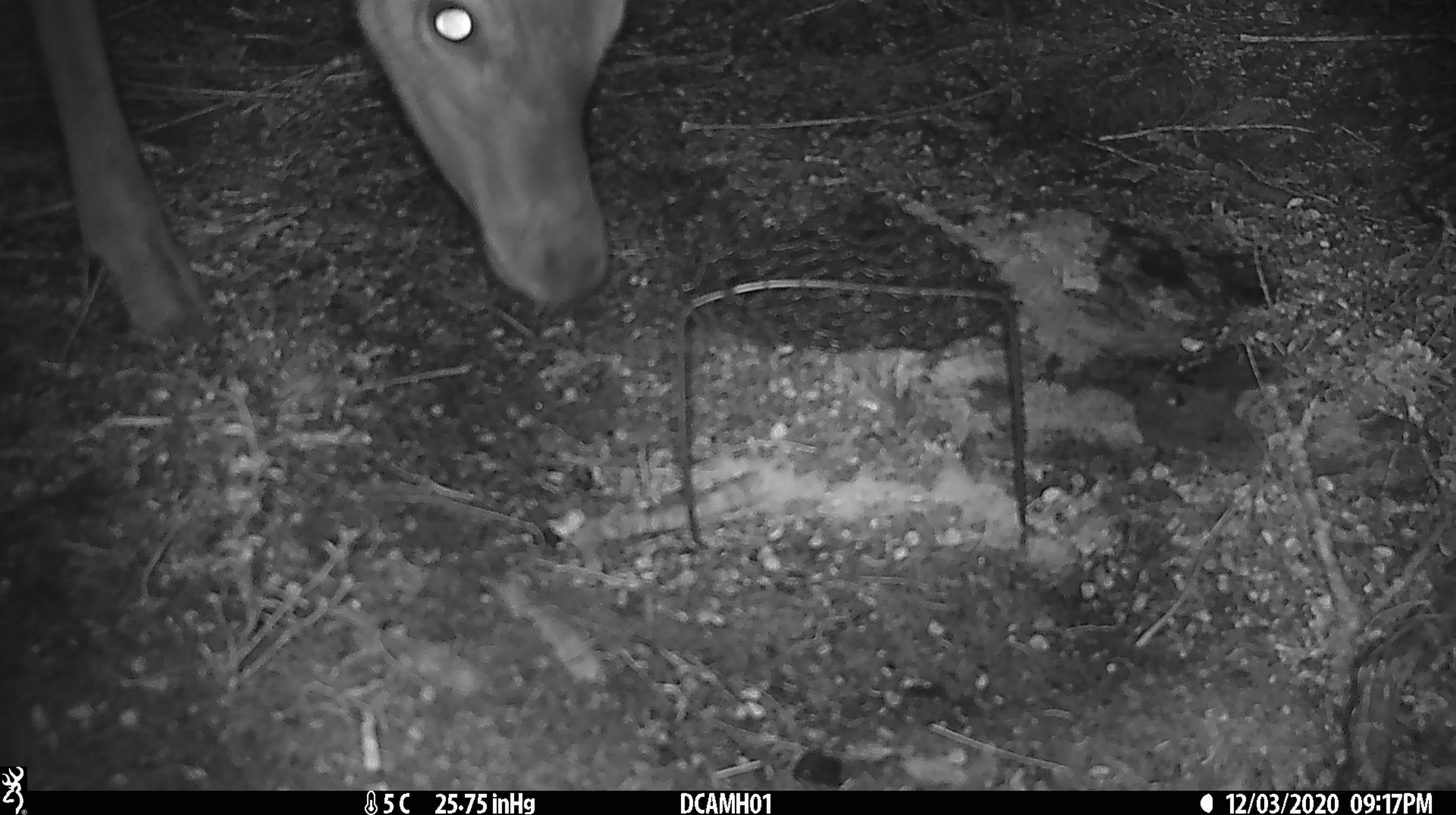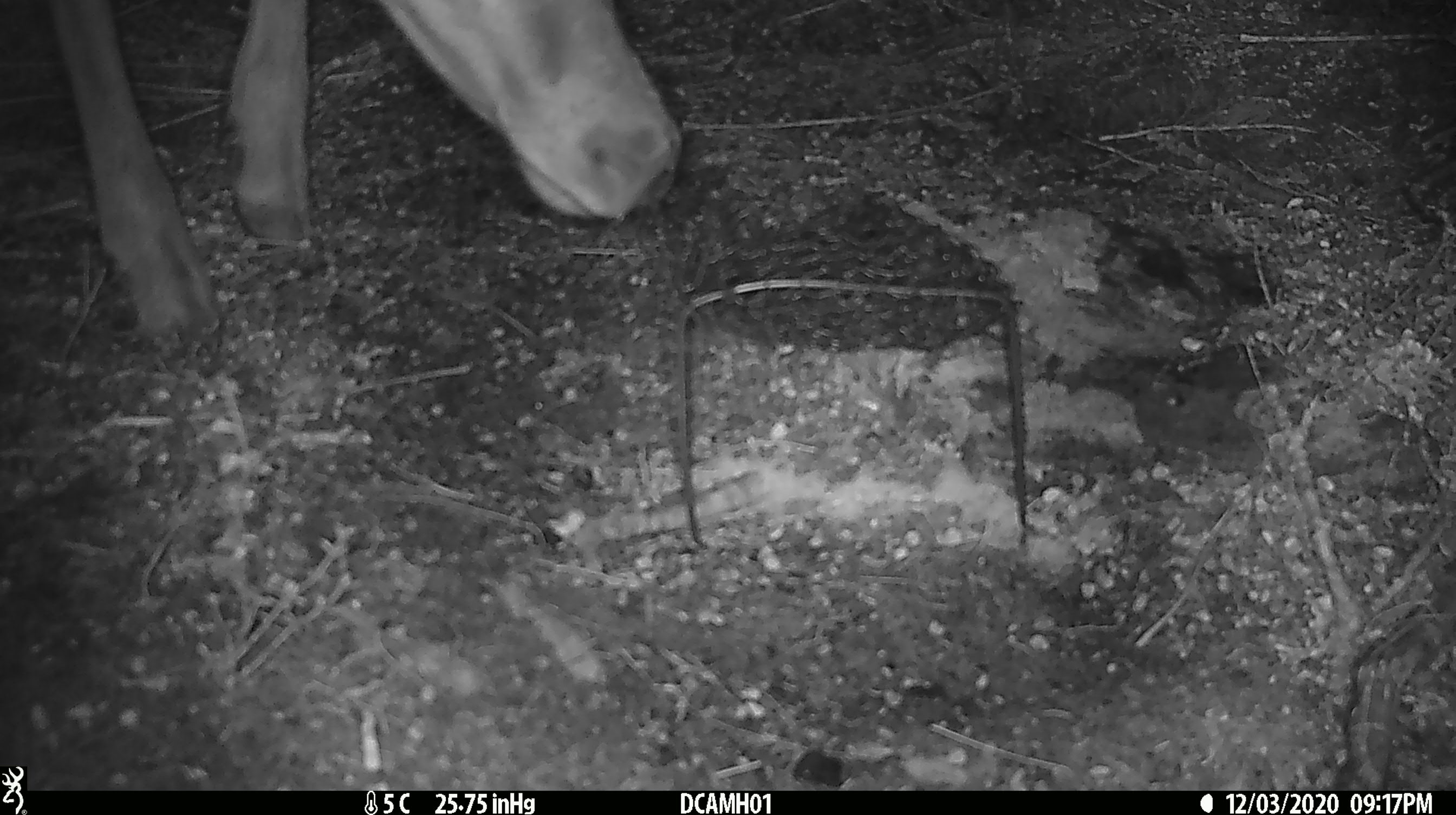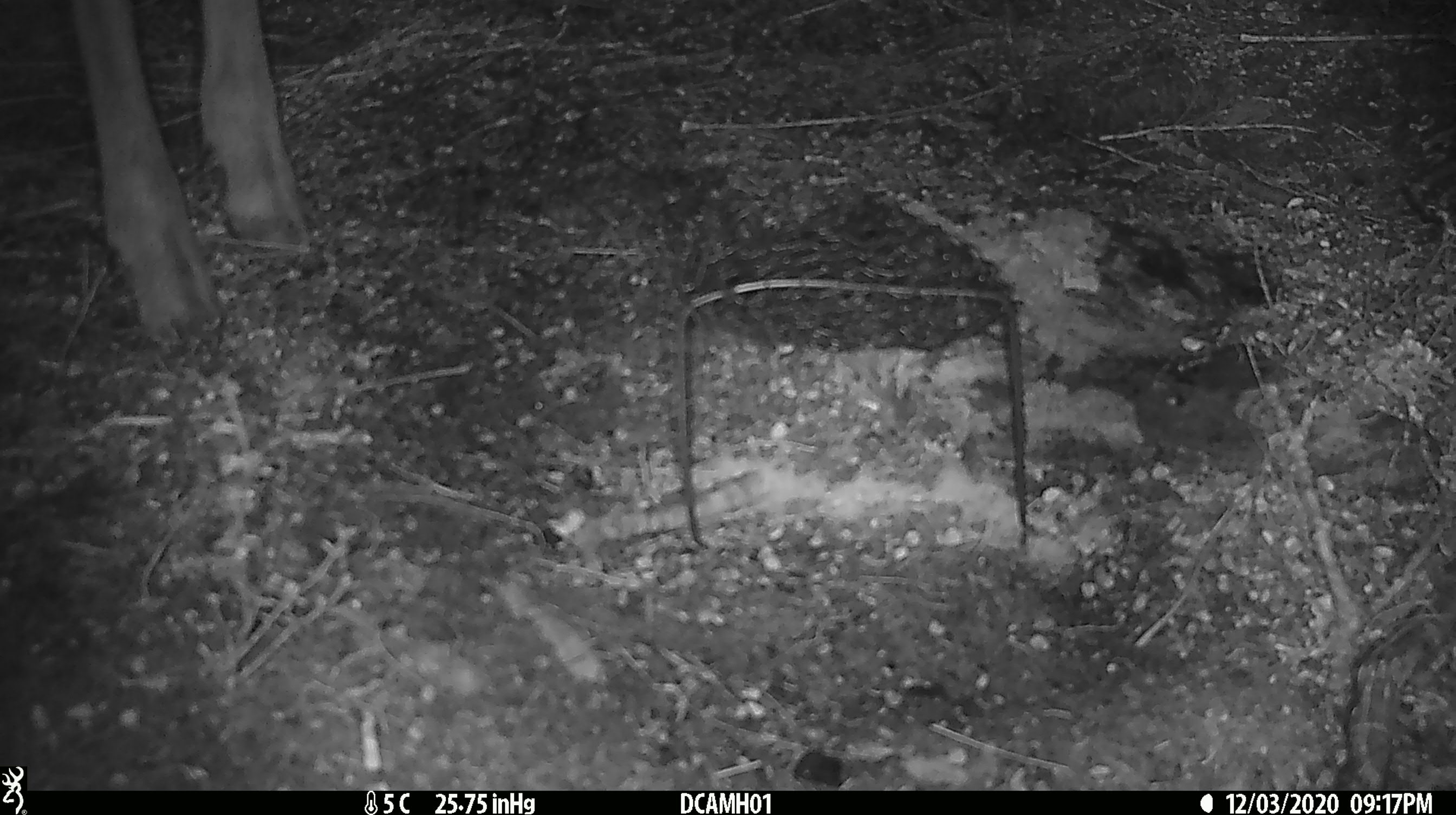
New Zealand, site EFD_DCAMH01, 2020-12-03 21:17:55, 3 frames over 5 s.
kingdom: Animalia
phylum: Chordata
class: Mammalia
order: Artiodactyla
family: Cervidae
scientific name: Cervidae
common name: deer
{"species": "deer (Cervidae)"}